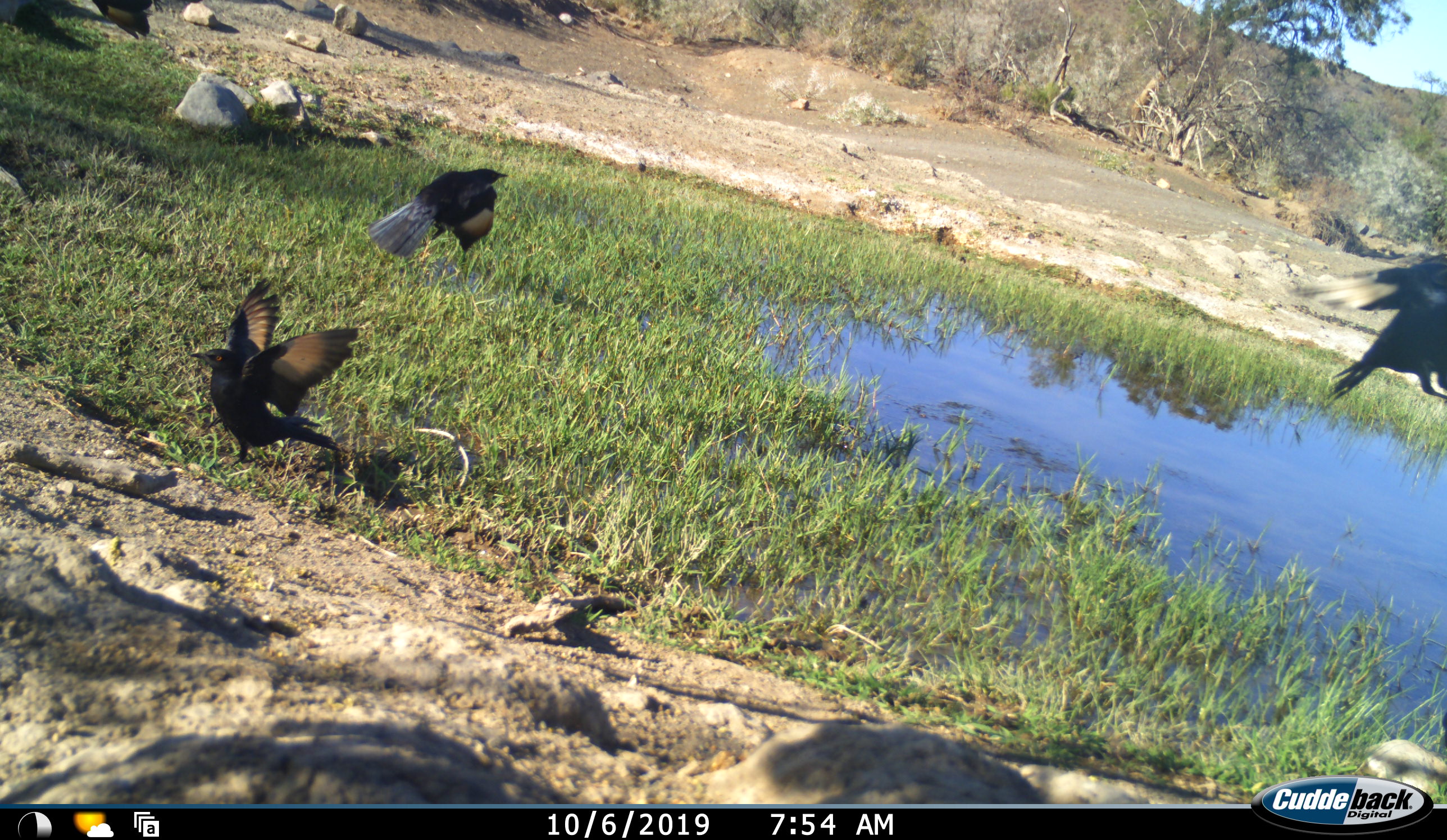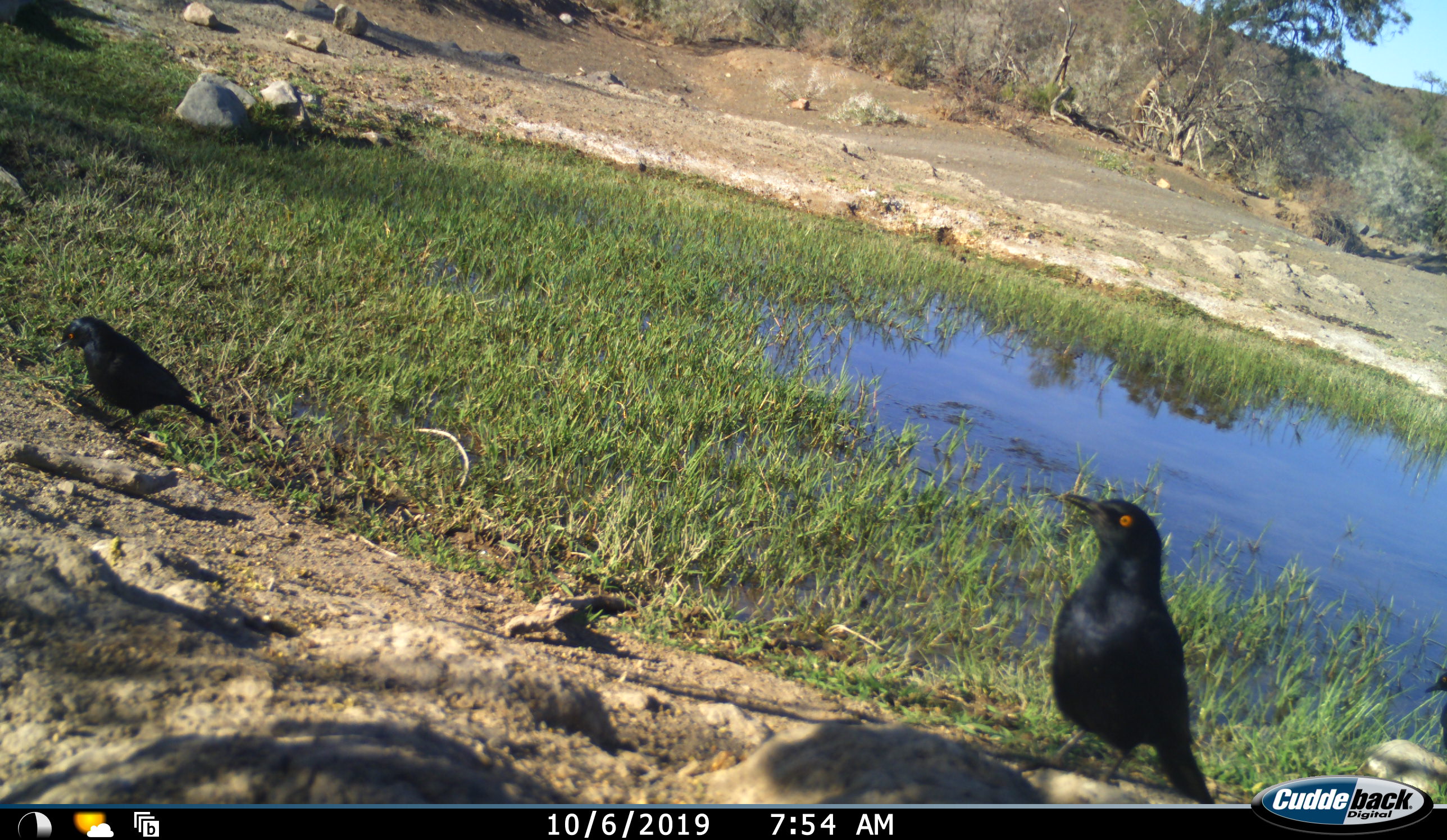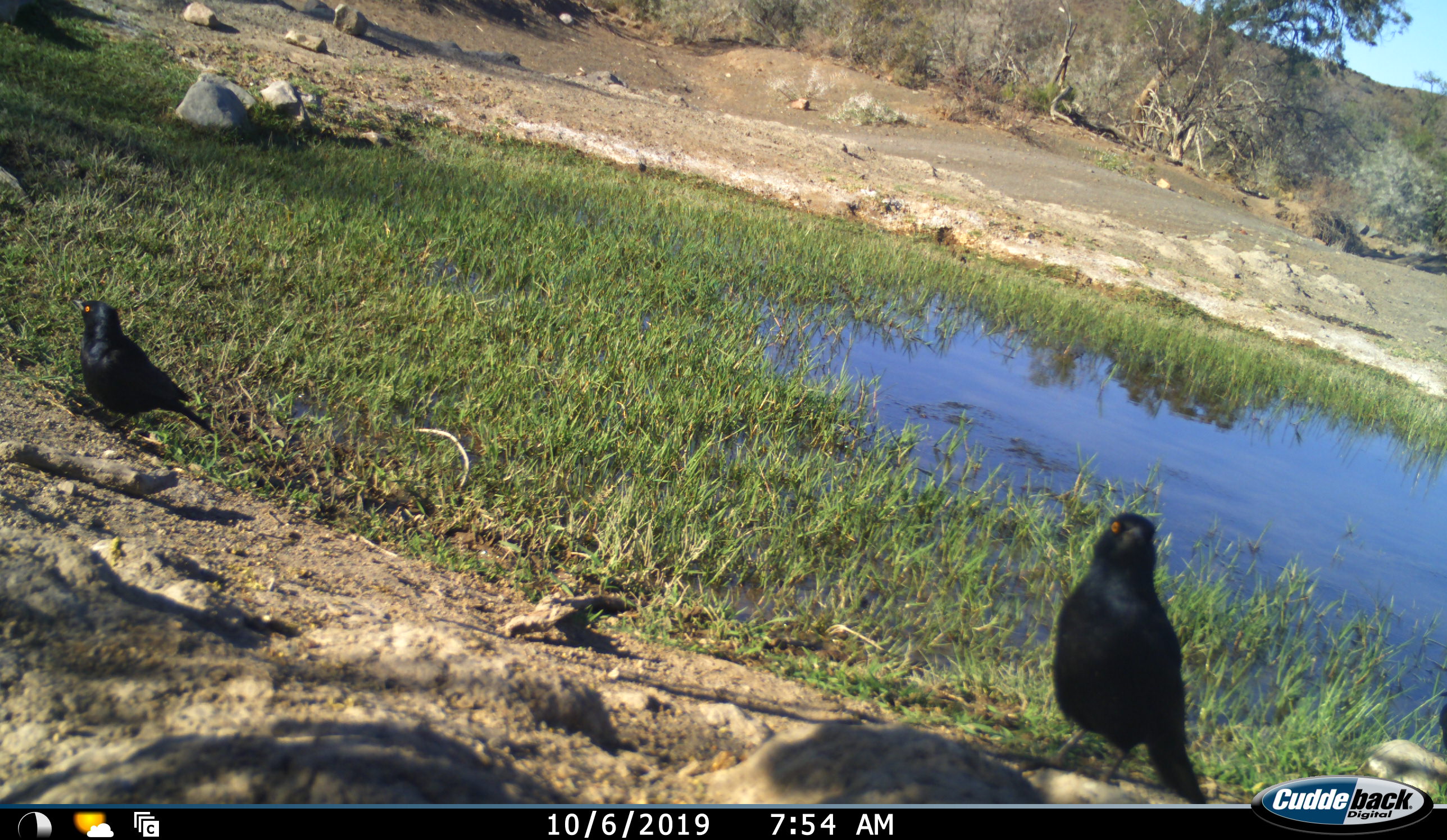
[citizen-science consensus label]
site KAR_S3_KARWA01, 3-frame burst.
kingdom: Animalia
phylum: Chordata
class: Aves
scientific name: Aves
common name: bird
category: birdother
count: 4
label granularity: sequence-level